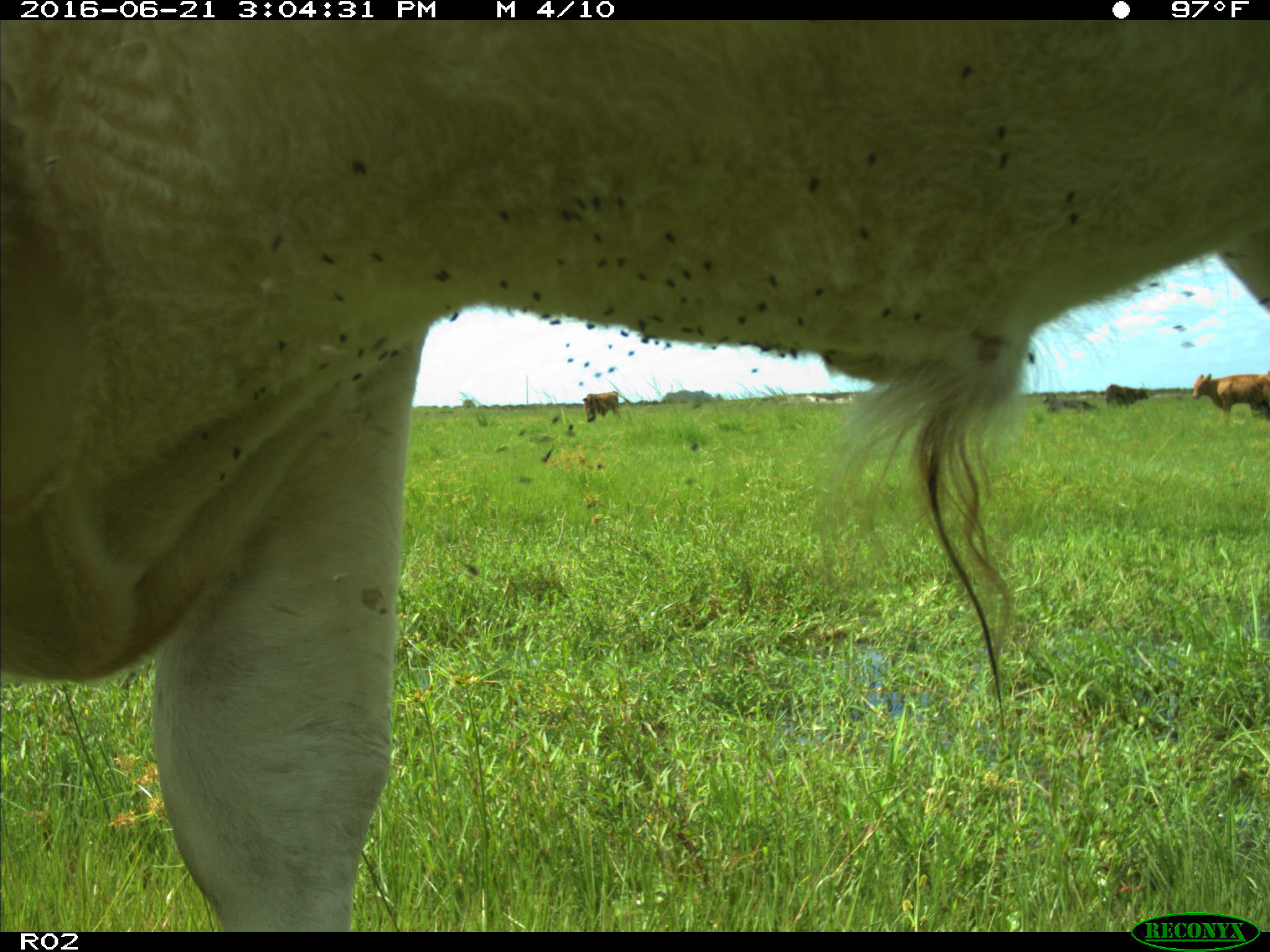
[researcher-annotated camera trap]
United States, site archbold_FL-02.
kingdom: Animalia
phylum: Chordata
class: Mammalia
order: Artiodactyla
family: Bovidae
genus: Bos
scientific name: Bos taurus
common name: domestic cow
Bos taurus (domestic cow).